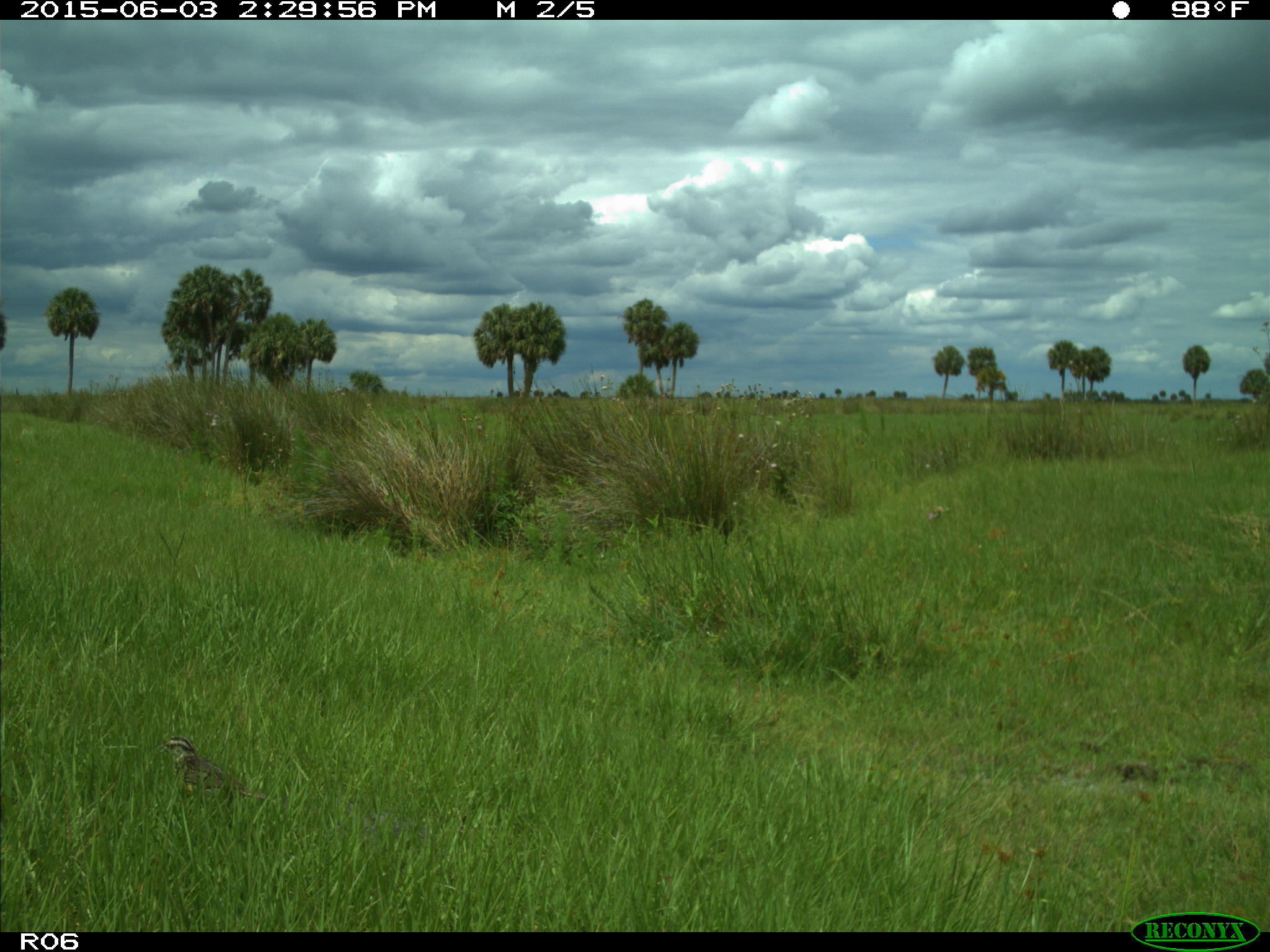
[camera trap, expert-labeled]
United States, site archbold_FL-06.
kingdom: Animalia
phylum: Chordata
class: Aves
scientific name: Aves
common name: birds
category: unidentified bird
Unidentified bird (birds) (Aves).